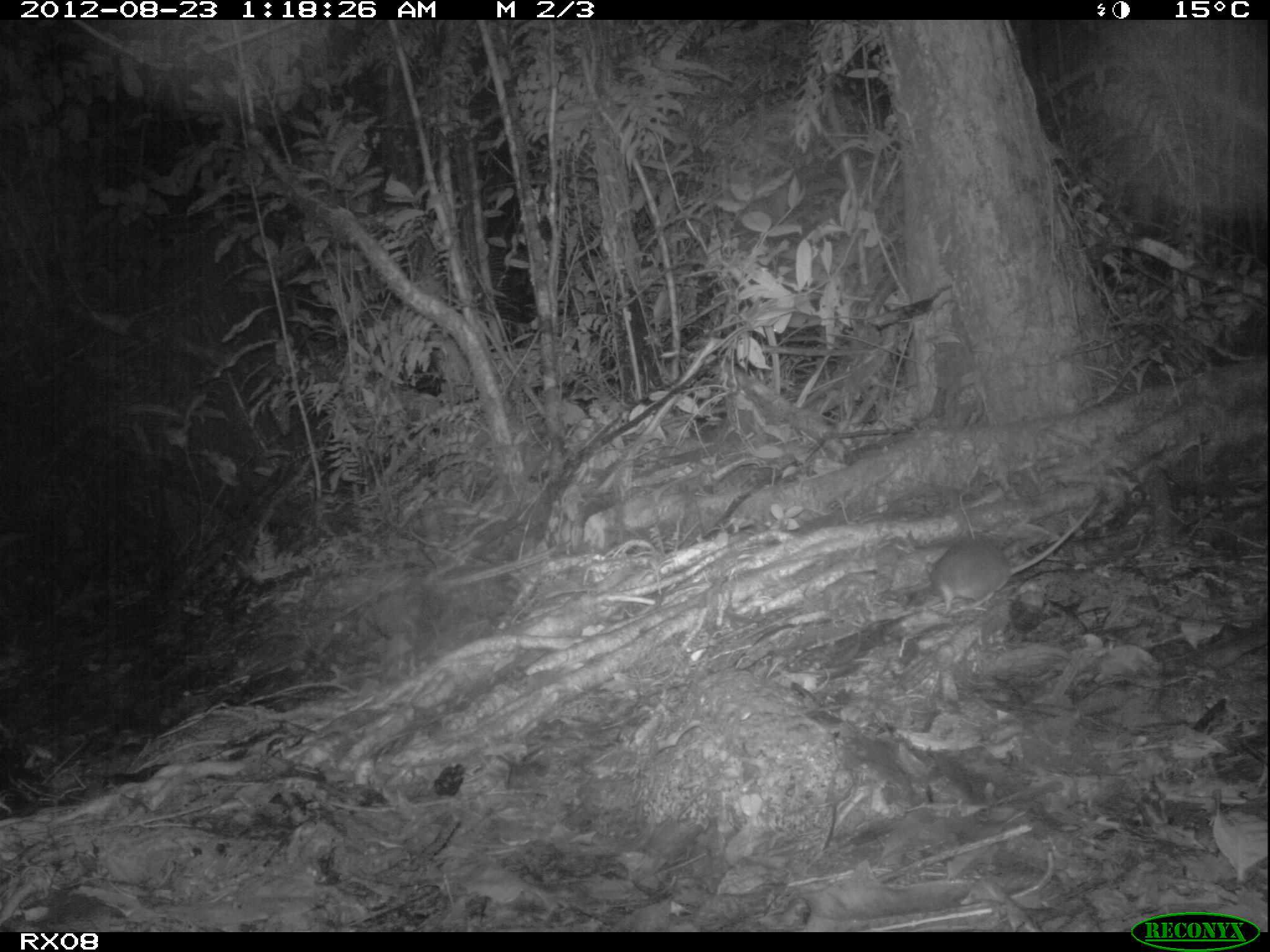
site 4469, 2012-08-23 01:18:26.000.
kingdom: Animalia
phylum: Chordata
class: Mammalia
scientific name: Mammalia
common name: mammals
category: small mammal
Small mammal (mammals) (Mammalia), count 1.